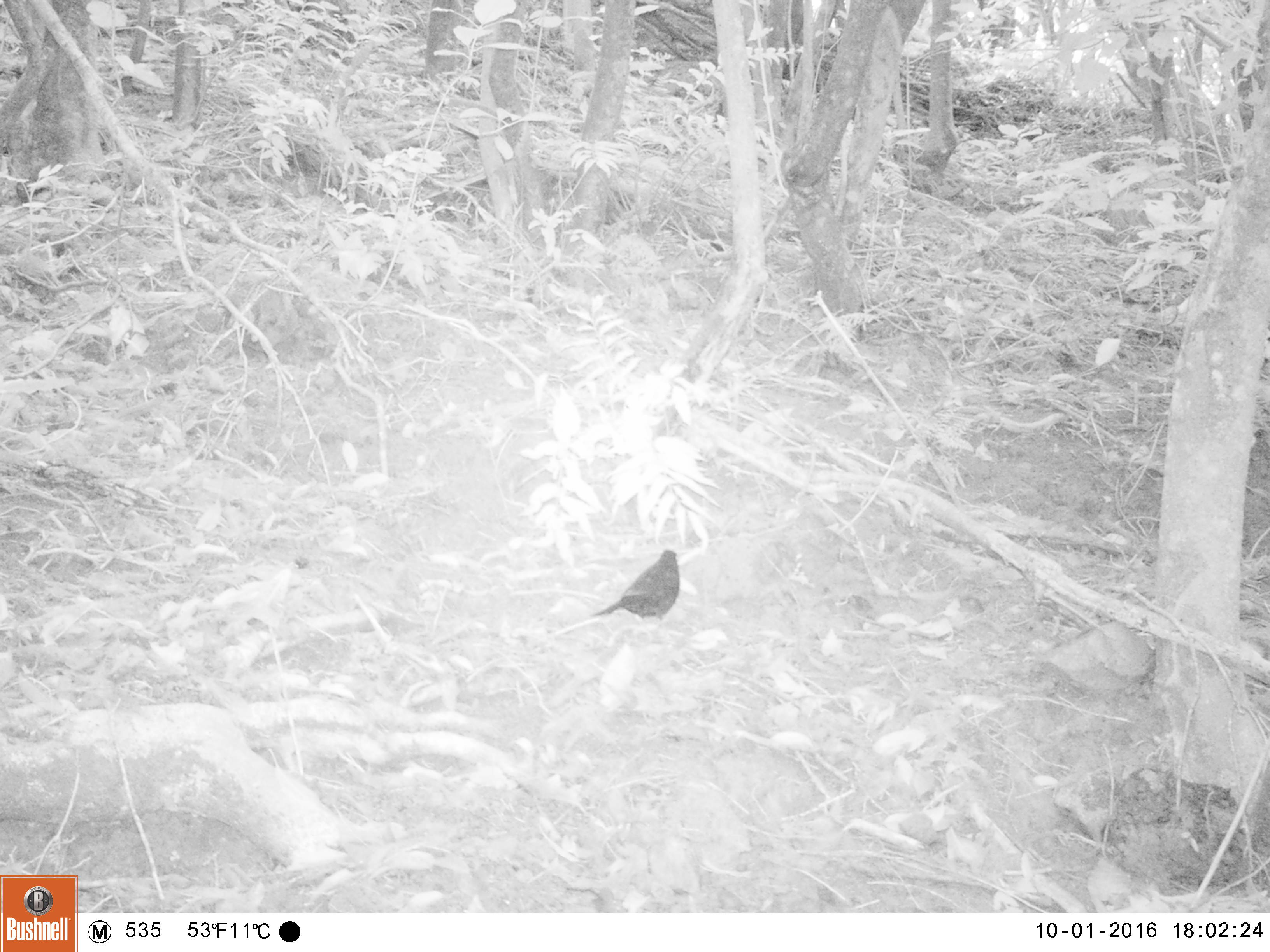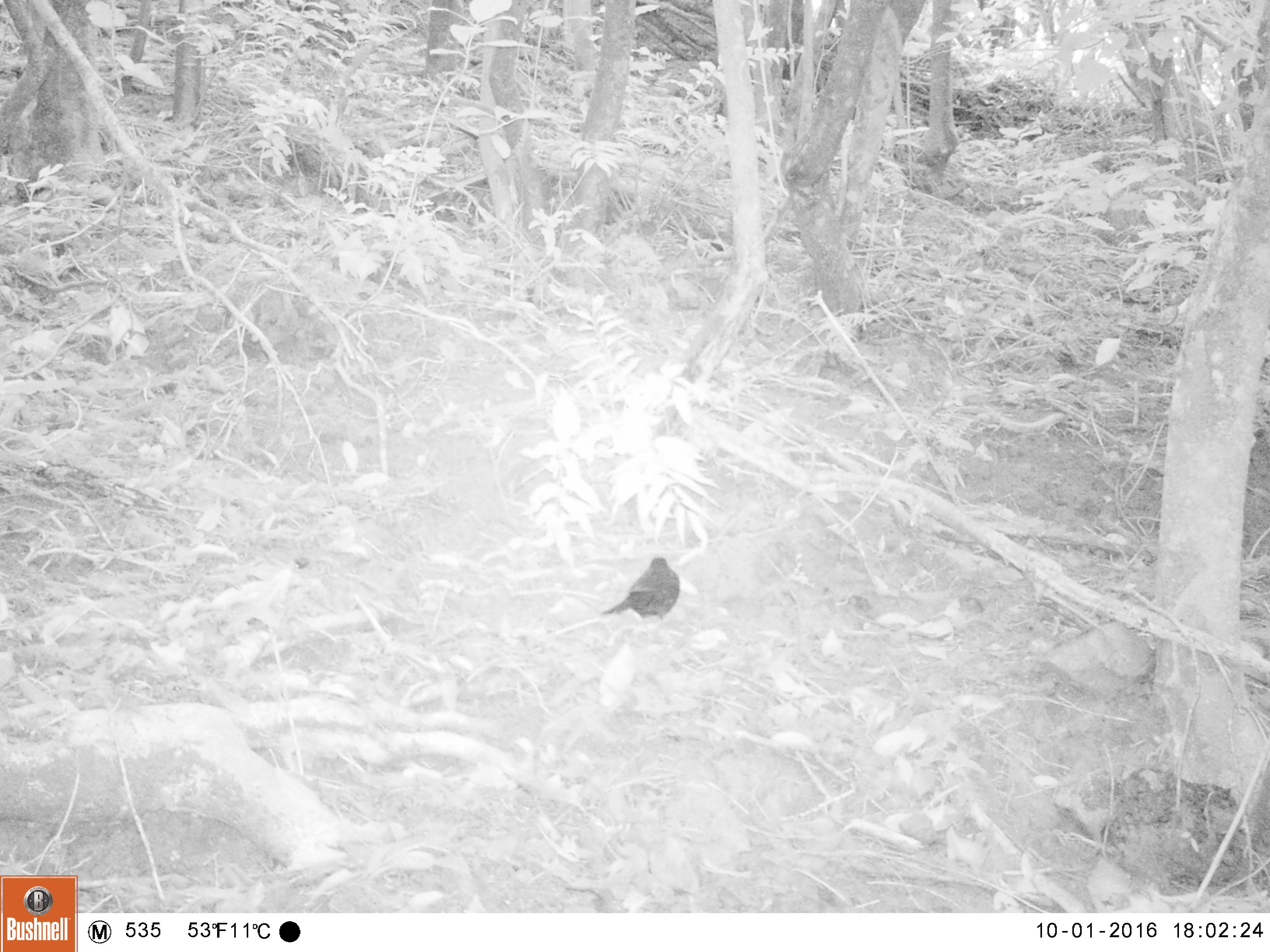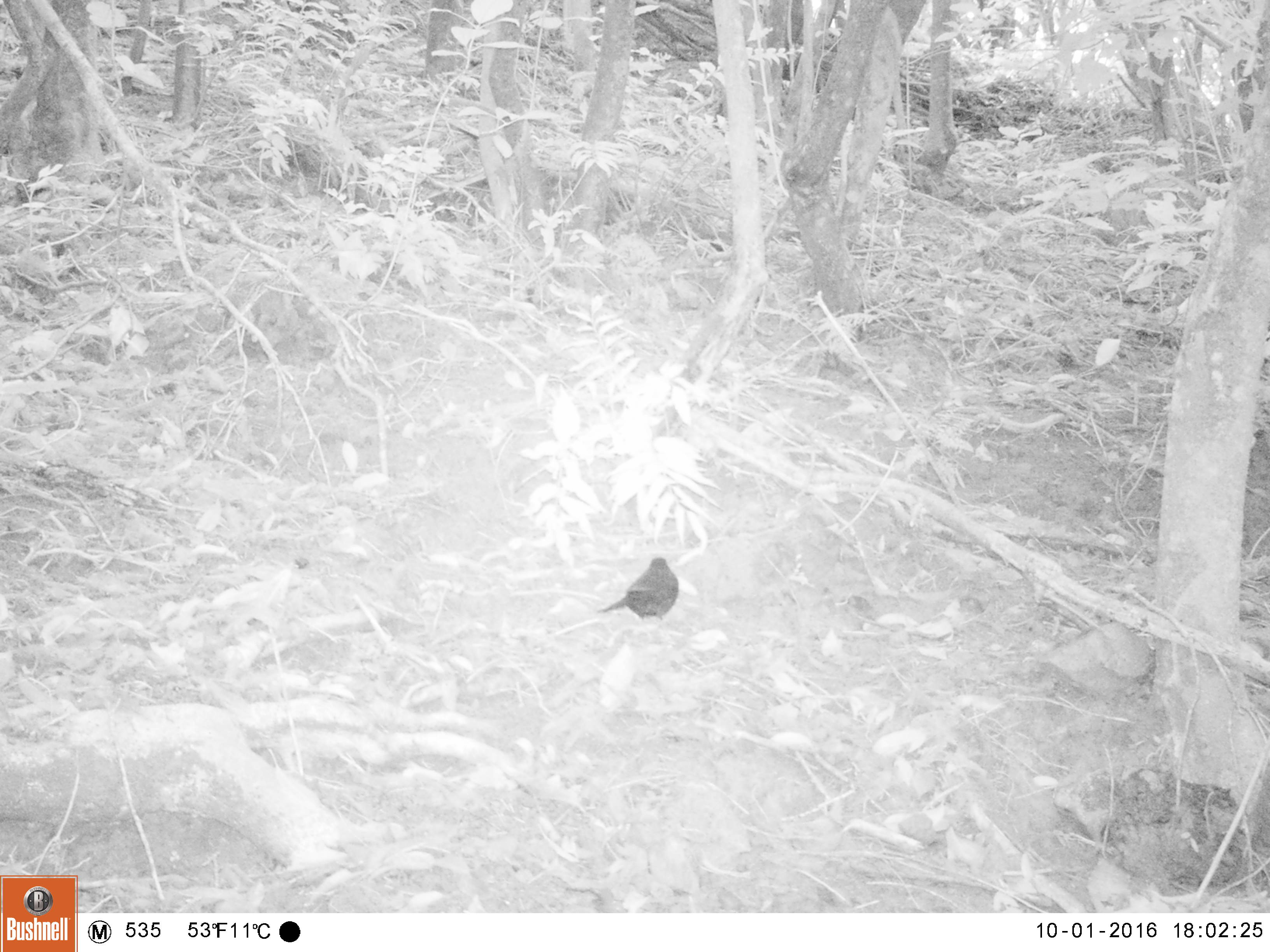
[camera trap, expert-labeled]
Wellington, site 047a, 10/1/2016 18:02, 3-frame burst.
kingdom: Animalia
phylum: Chordata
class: Aves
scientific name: Aves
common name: bird